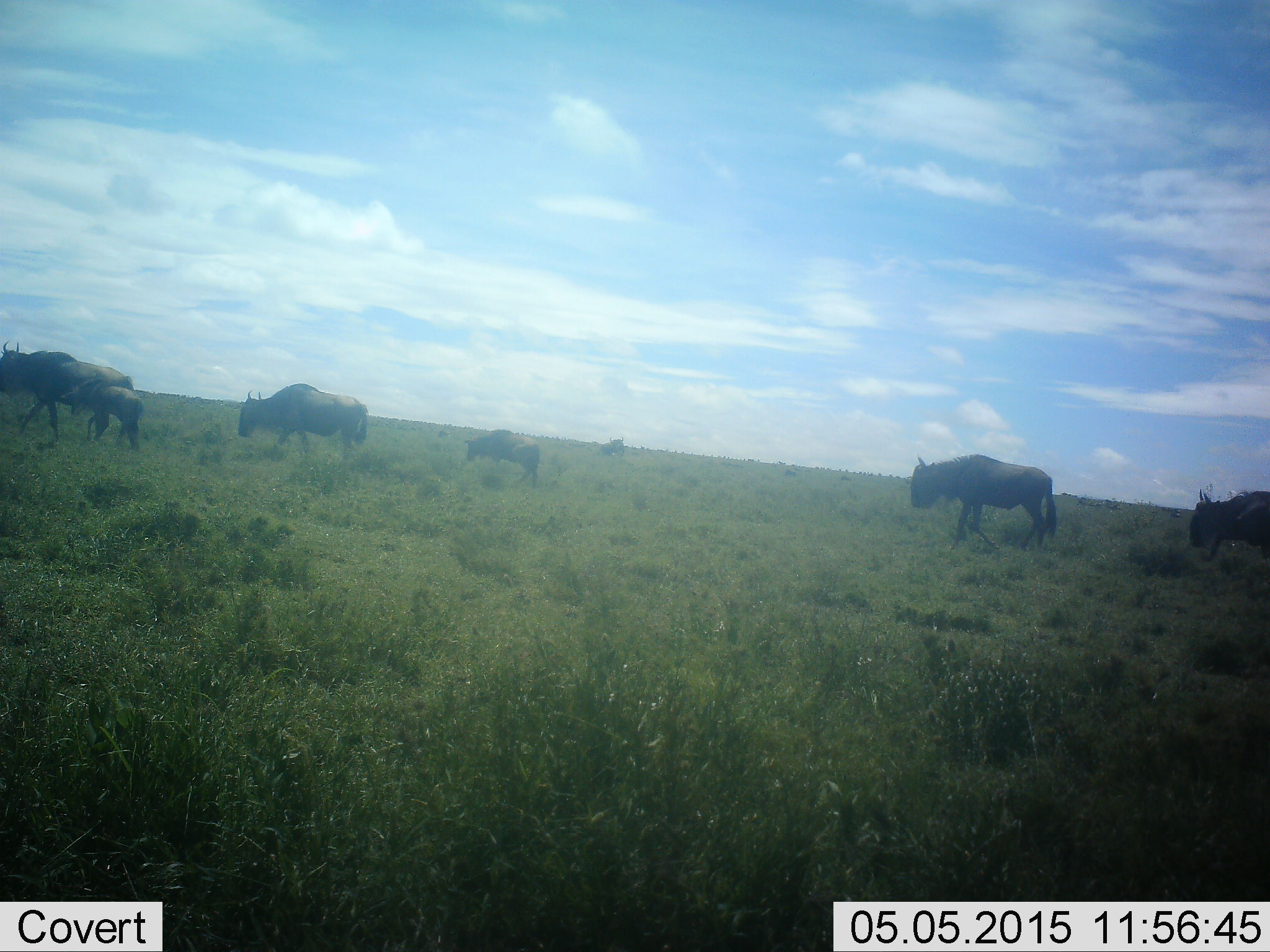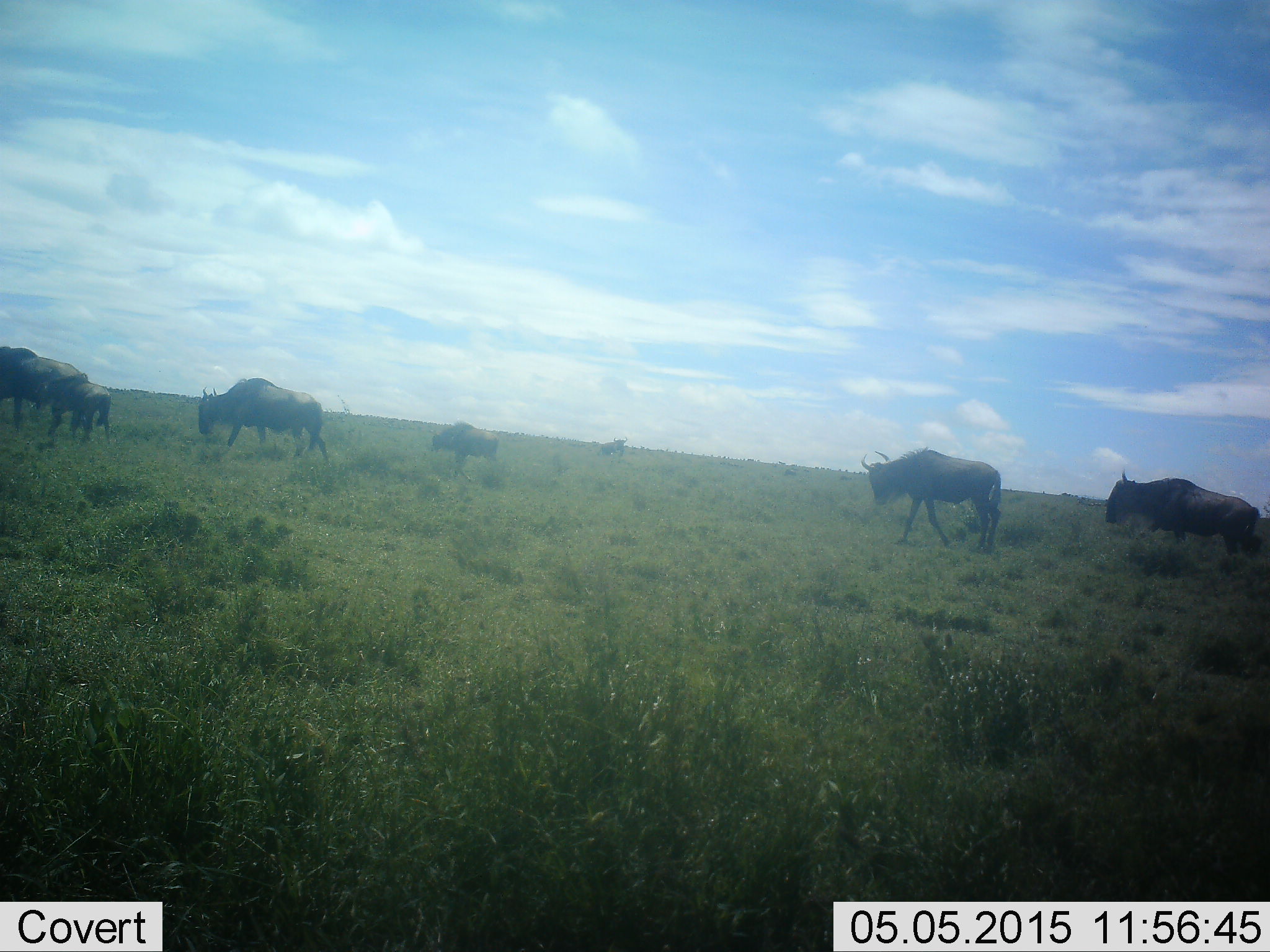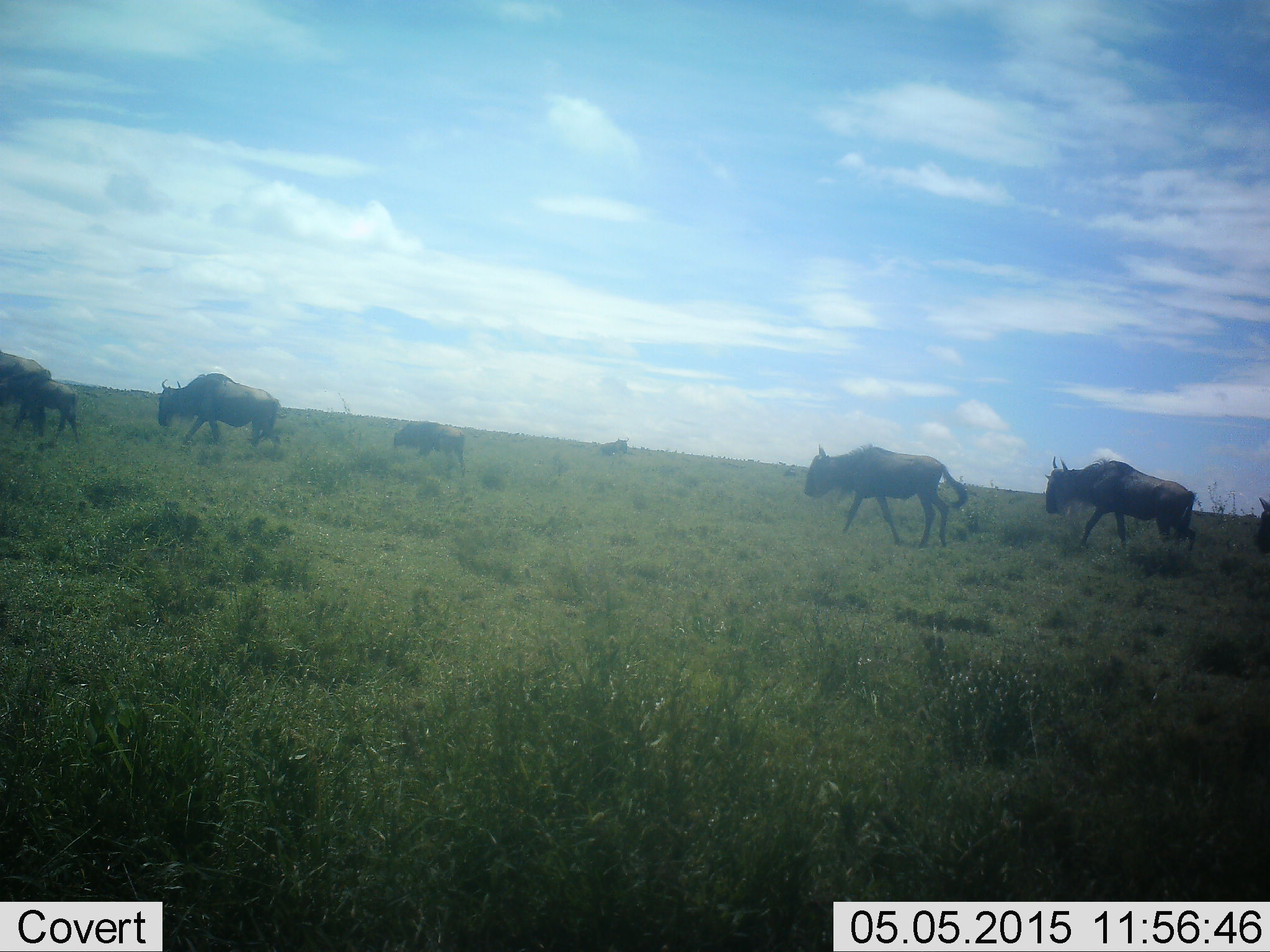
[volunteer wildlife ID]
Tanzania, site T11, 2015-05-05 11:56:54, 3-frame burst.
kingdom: Animalia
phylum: Chordata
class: Mammalia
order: Artiodactyla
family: Bovidae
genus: Connochaetes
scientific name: Connochaetes taurinus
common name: blue wildebeest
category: wildebeest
Wildebeest (blue wildebeest) (Connochaetes taurinus), count 7. Behavior (volunteer vote fractions): standing 20%, resting 0%, moving 100%, interacting 0%. Young present (vote fraction): 40%. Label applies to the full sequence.